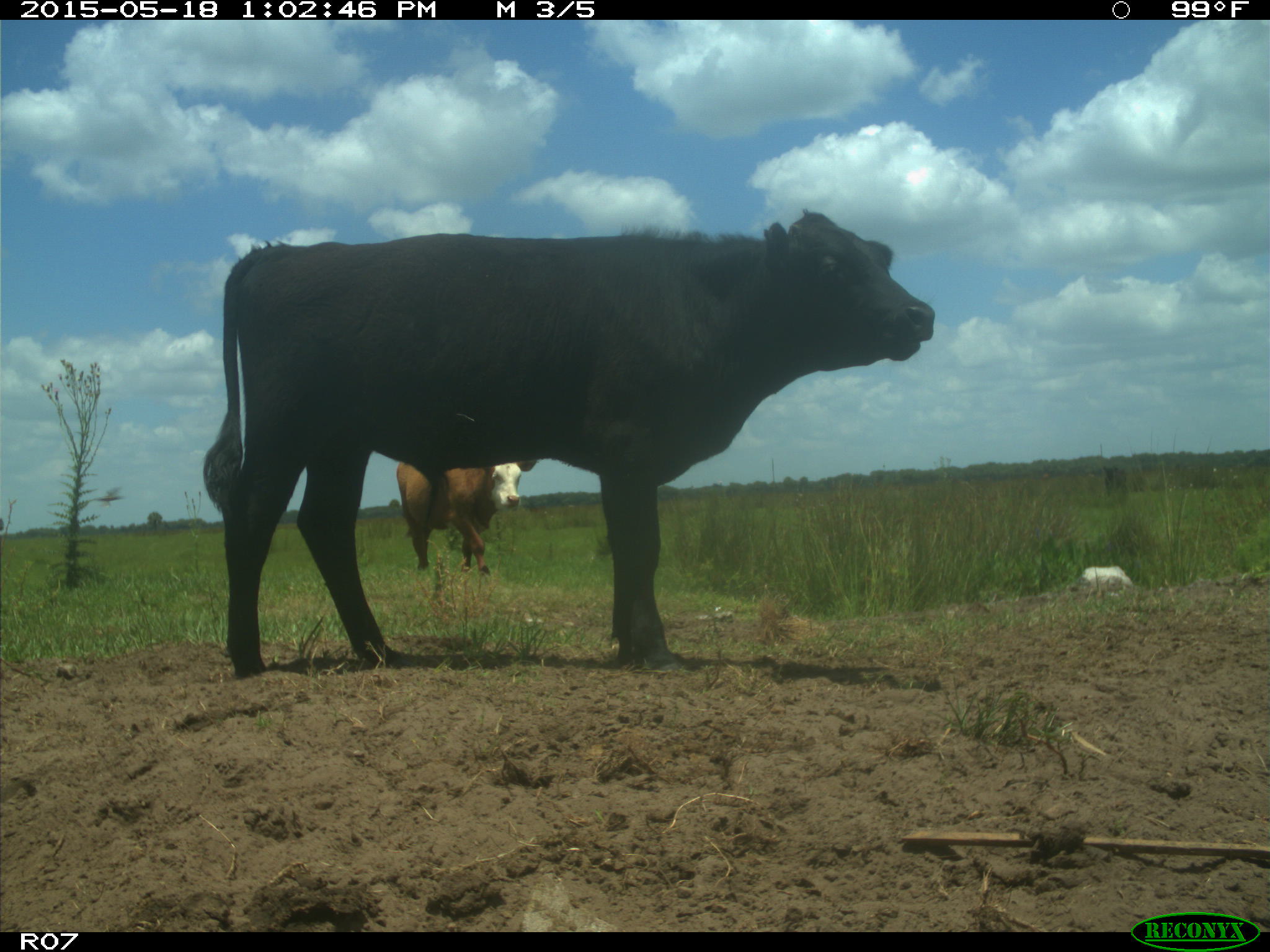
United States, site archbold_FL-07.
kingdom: Animalia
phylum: Chordata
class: Mammalia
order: Artiodactyla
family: Bovidae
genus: Bos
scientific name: Bos taurus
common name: domestic cow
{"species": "Bos taurus (domestic cow)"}